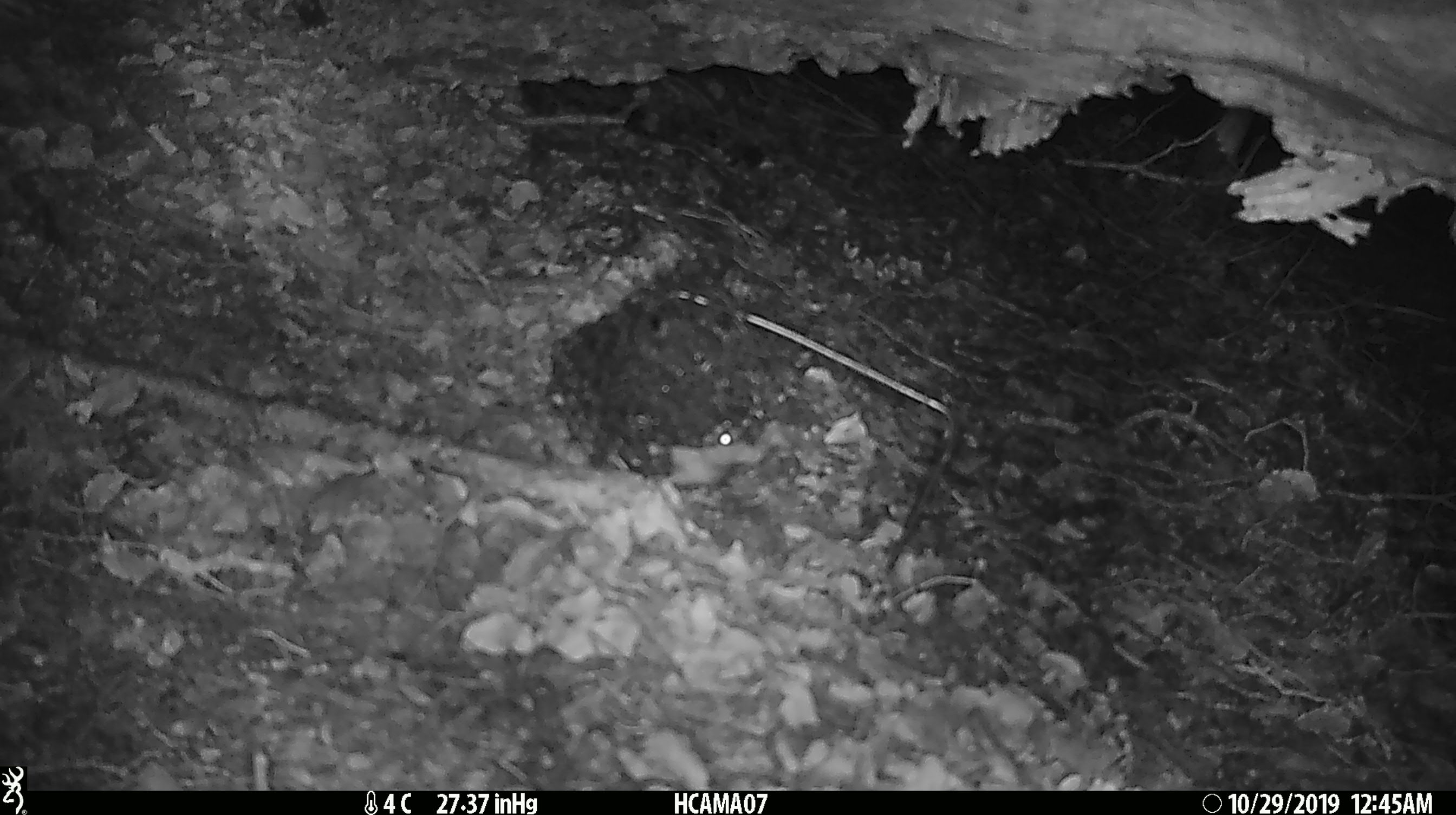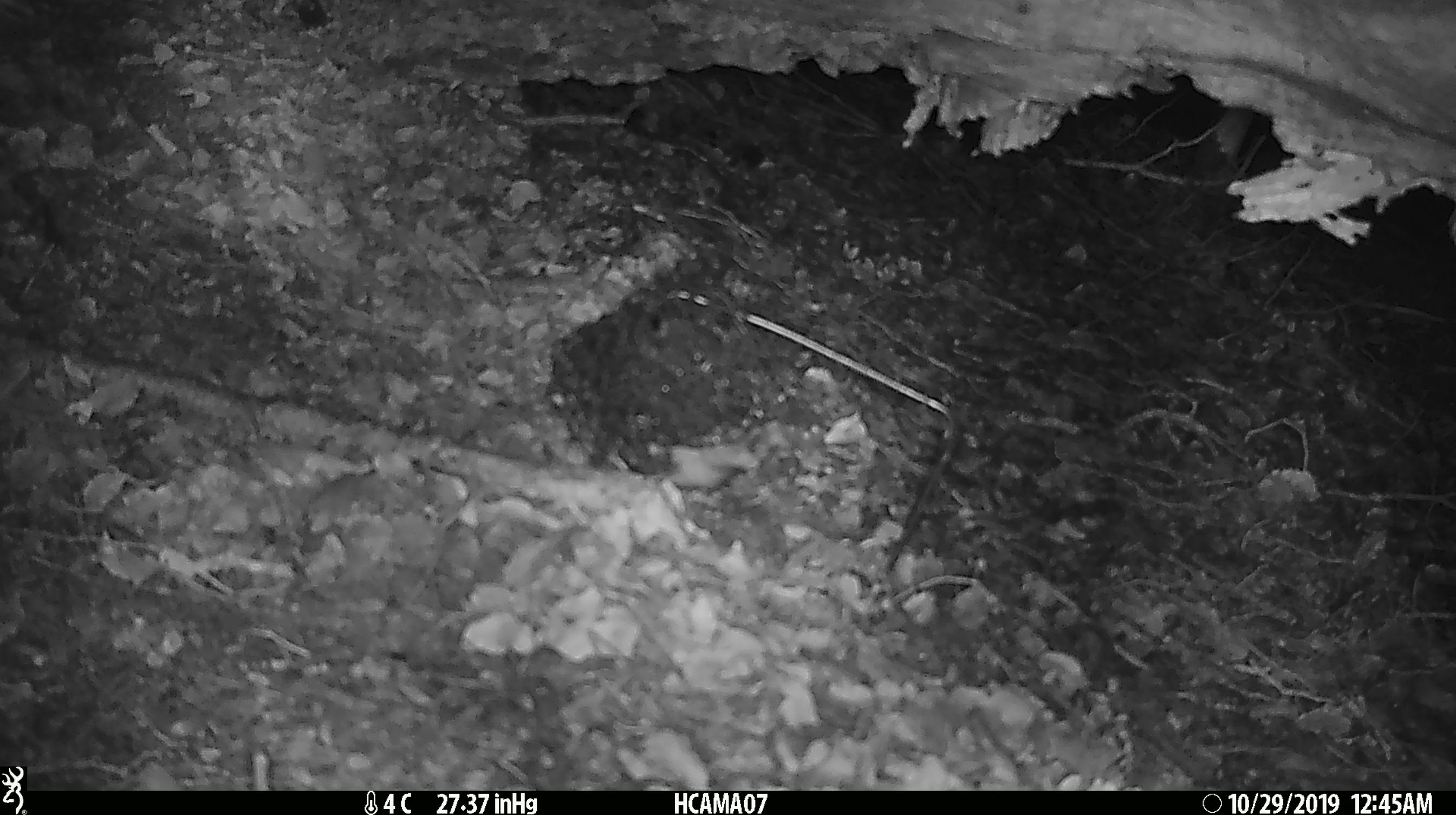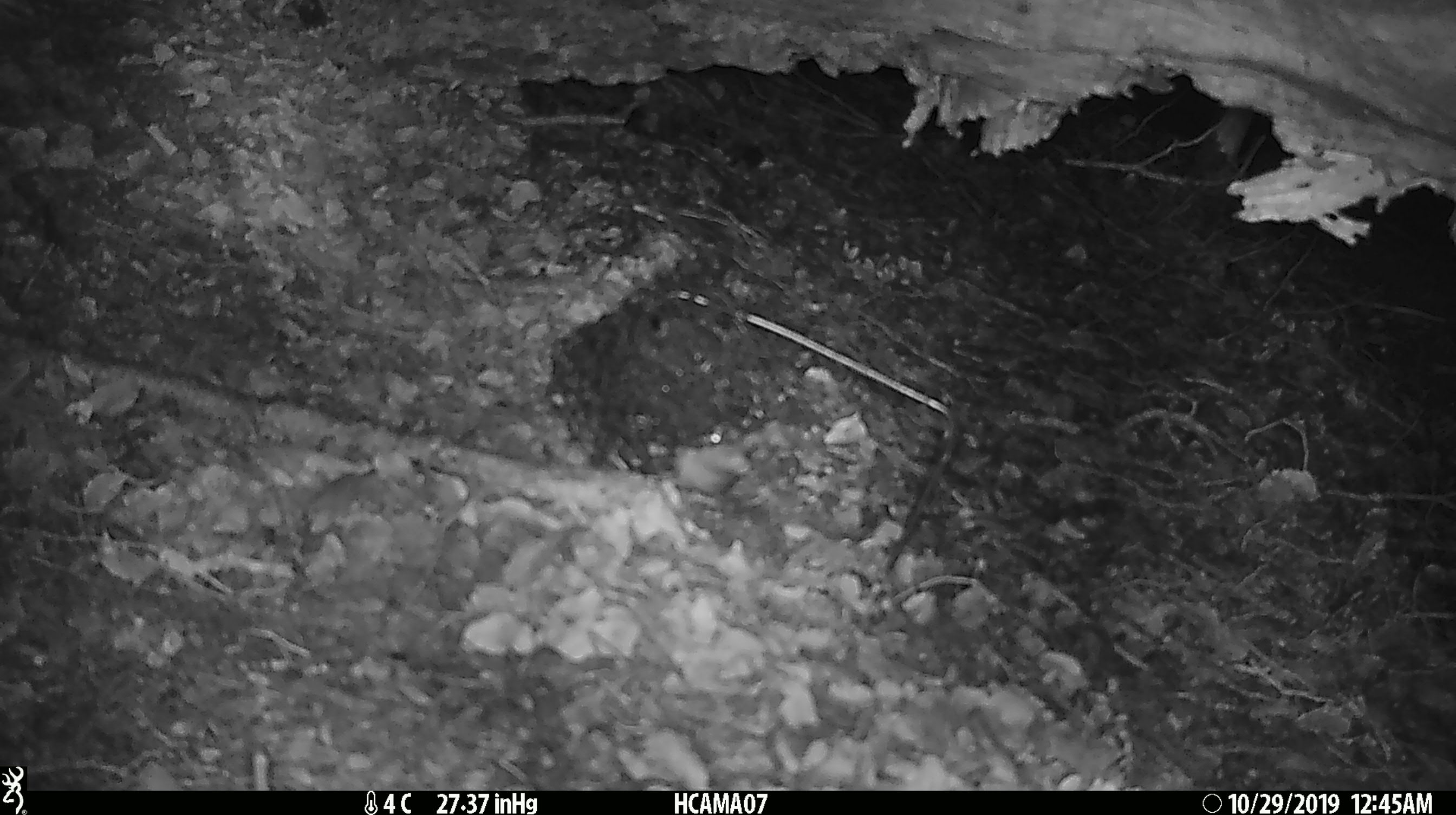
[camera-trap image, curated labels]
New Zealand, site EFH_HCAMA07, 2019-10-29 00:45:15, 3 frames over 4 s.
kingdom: Animalia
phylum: Chordata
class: Mammalia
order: Rodentia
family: Muridae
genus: Mus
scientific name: Mus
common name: mouse